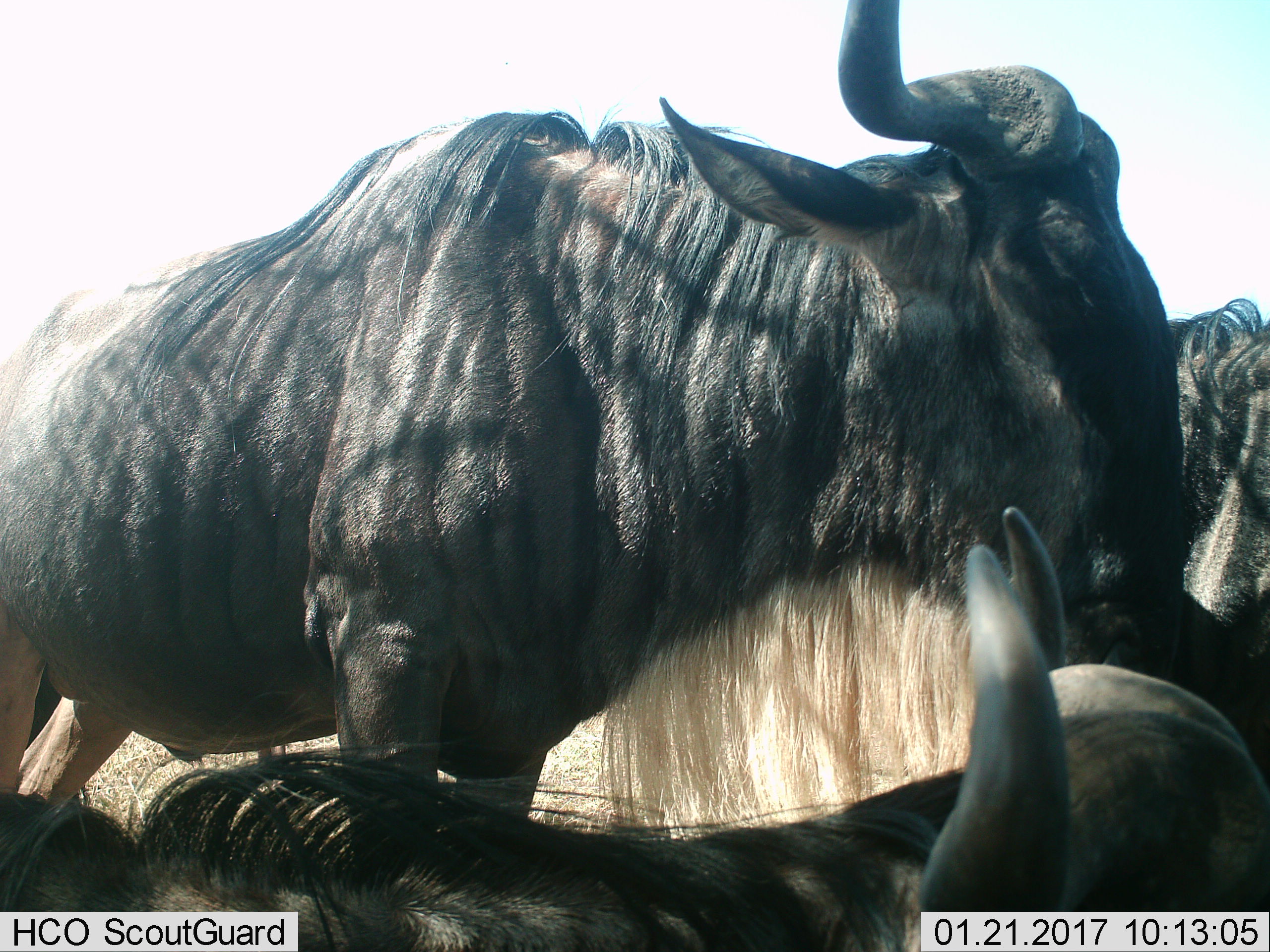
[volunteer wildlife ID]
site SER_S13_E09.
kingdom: Animalia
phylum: Chordata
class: Mammalia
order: Artiodactyla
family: Bovidae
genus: Connochaetes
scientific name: Connochaetes taurinus taurinus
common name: blue wildebeest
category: wildebeestblue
Wildebeestblue (blue wildebeest) (Connochaetes taurinus taurinus), count 3. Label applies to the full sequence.